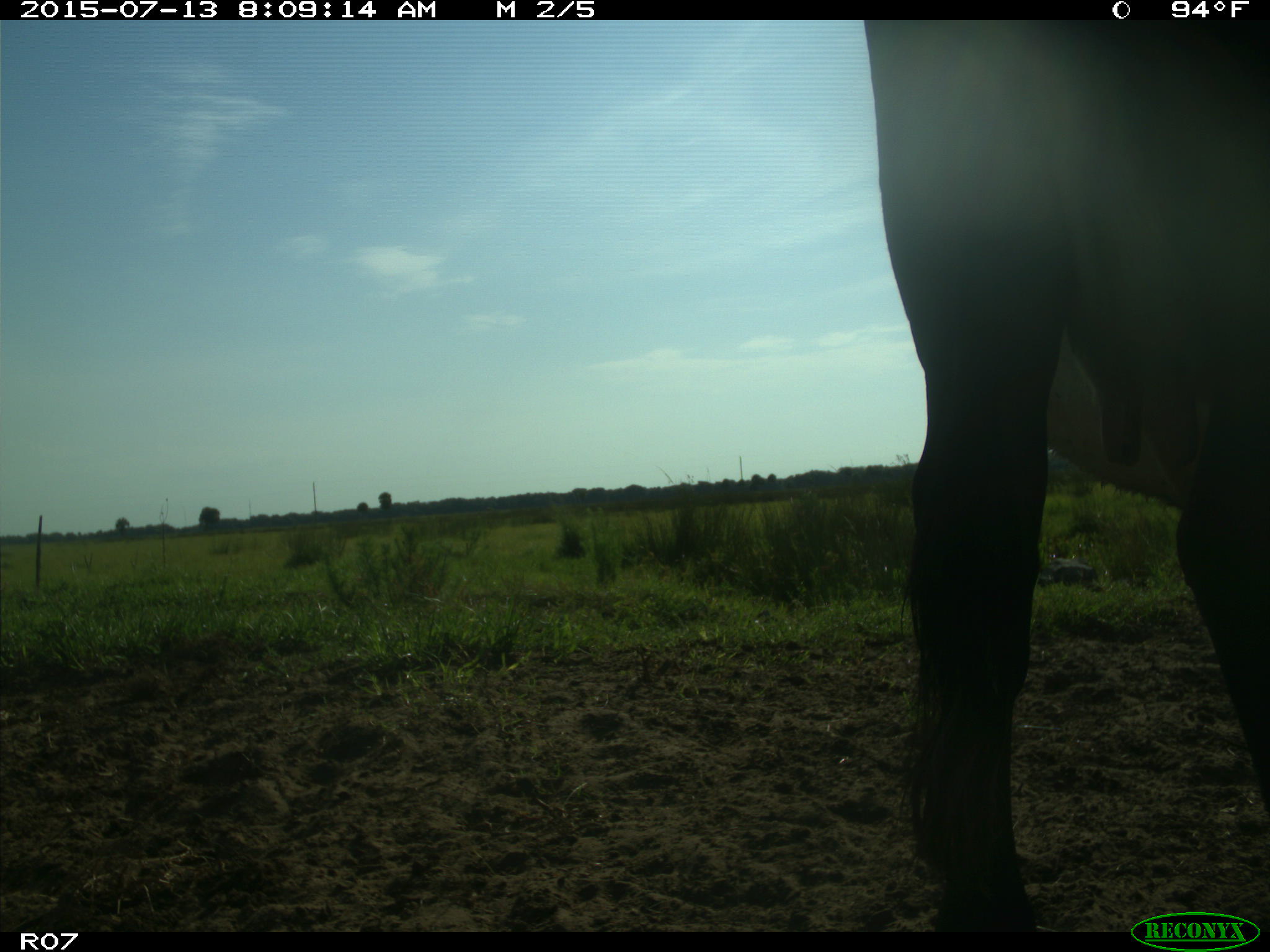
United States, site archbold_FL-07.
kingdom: Animalia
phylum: Chordata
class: Mammalia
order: Artiodactyla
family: Bovidae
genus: Bos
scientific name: Bos taurus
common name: domestic cow